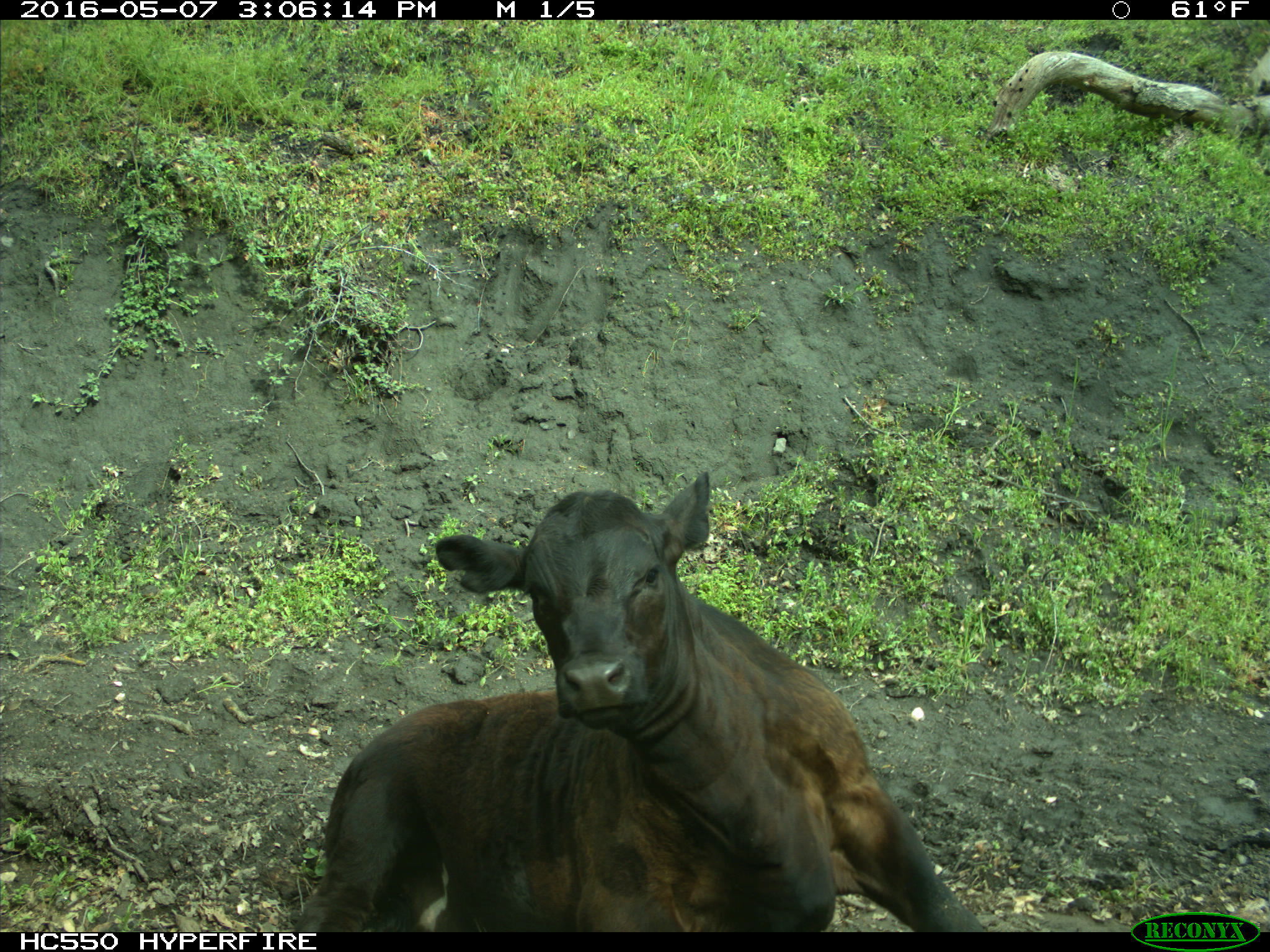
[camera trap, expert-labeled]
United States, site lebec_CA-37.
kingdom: Animalia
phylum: Chordata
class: Mammalia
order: Artiodactyla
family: Bovidae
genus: Bos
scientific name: Bos taurus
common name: domestic cow